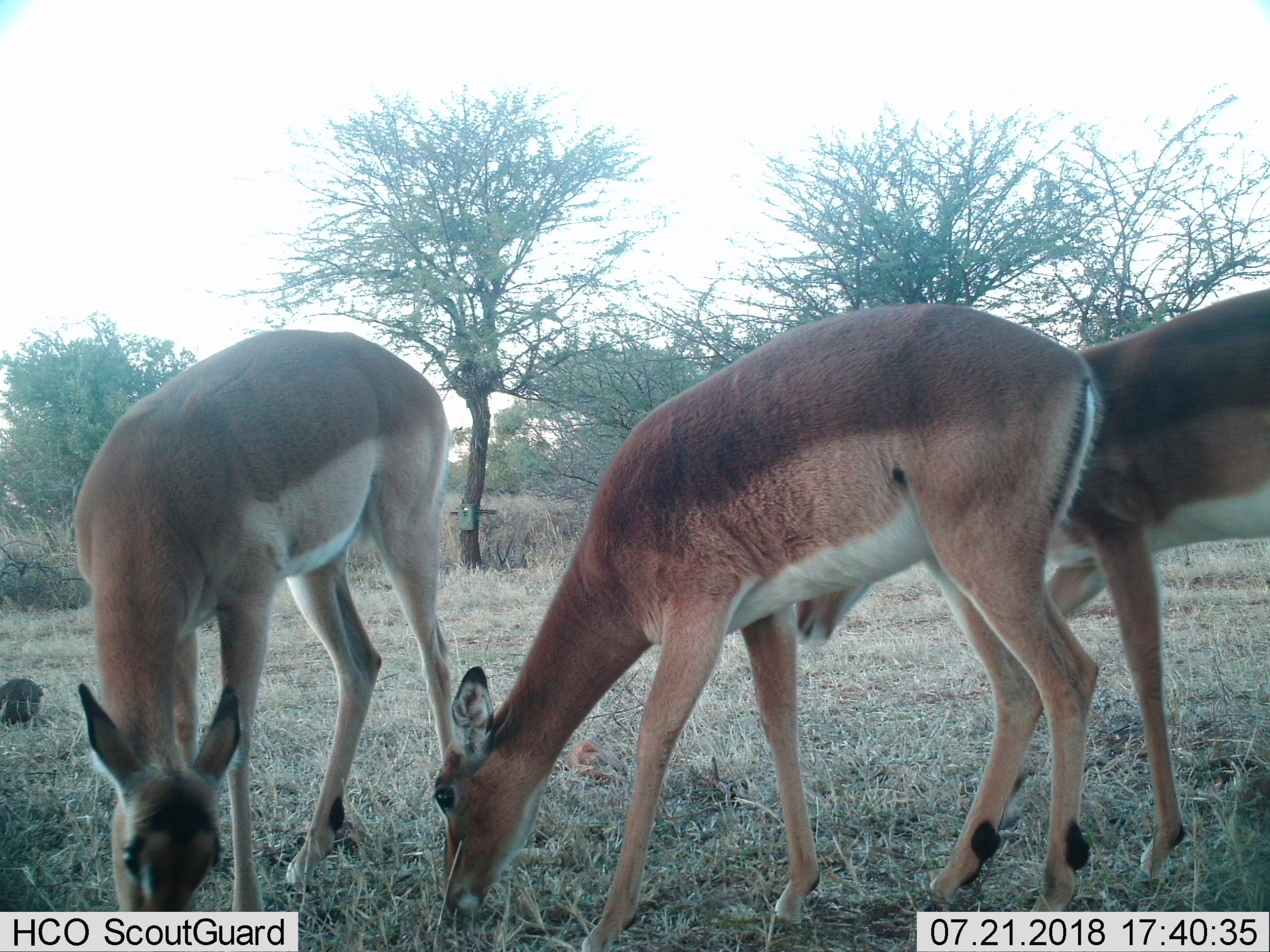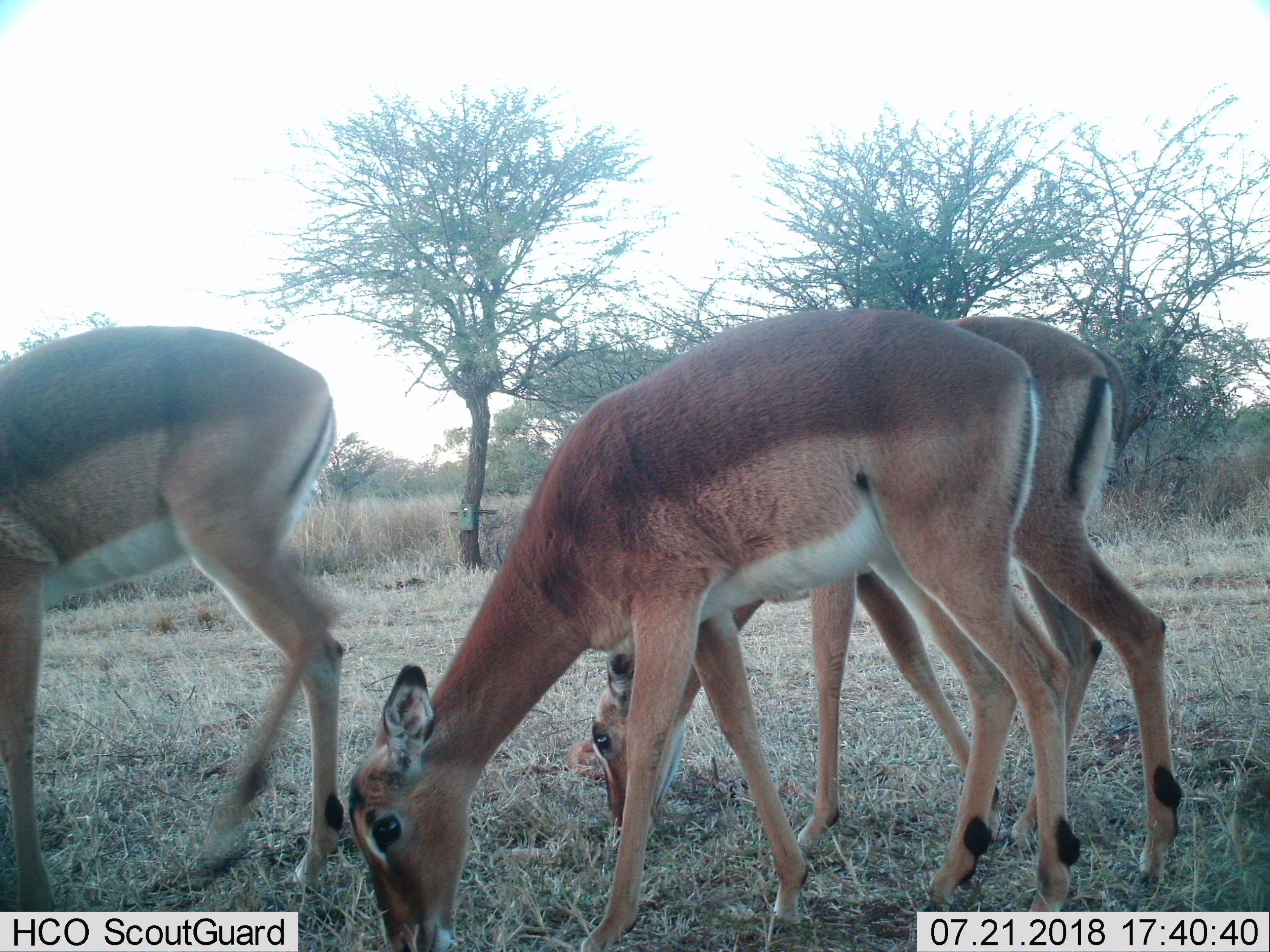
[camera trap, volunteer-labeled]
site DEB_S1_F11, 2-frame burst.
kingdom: Animalia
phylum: Chordata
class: Mammalia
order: Artiodactyla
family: Bovidae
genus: Aepyceros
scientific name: Aepyceros melampus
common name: impala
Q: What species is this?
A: Impala (Aepyceros melampus).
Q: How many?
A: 3.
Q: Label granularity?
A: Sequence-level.